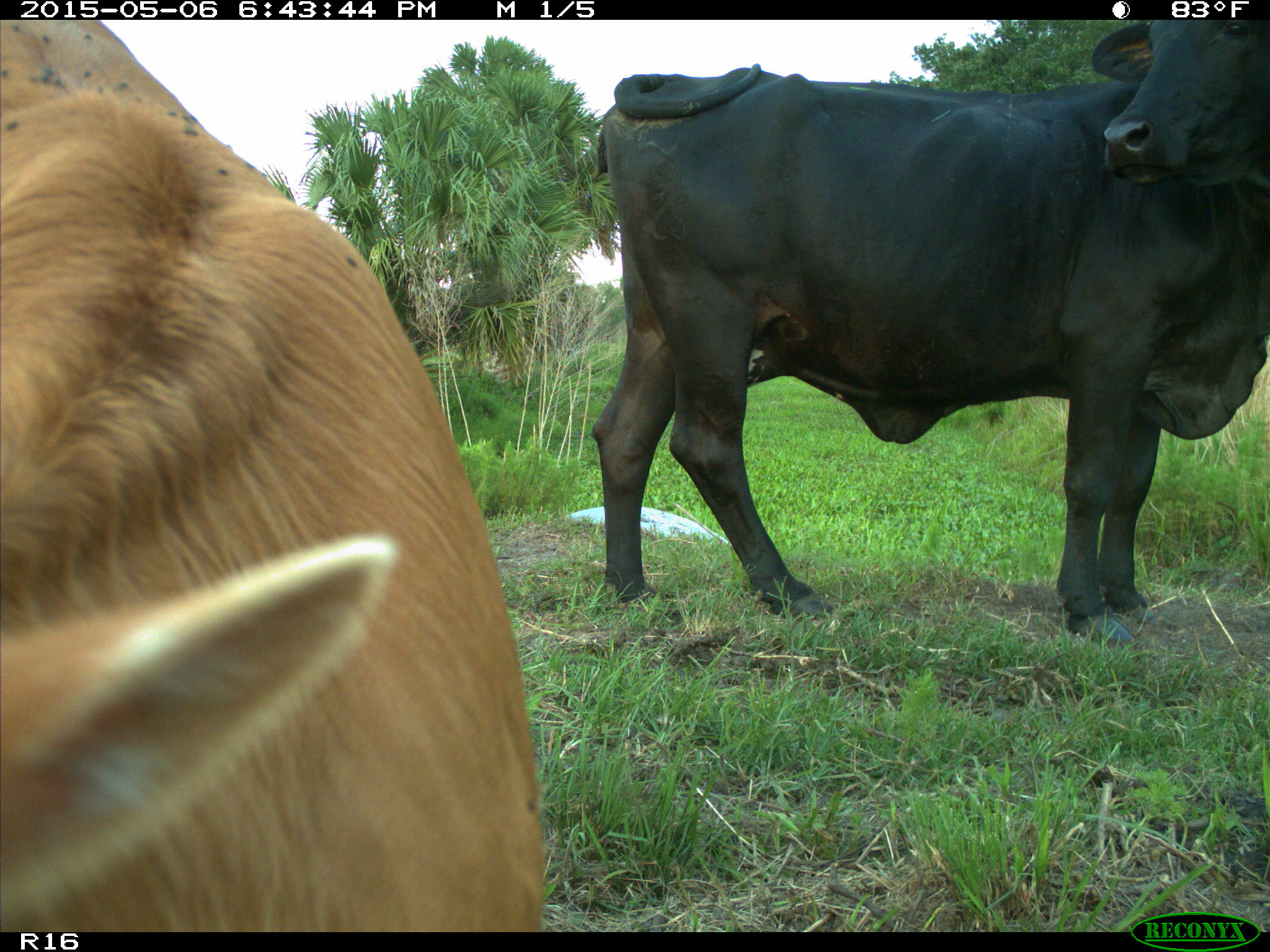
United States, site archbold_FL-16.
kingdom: Animalia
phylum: Chordata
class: Mammalia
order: Artiodactyla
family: Bovidae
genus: Bos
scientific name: Bos taurus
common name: domestic cow